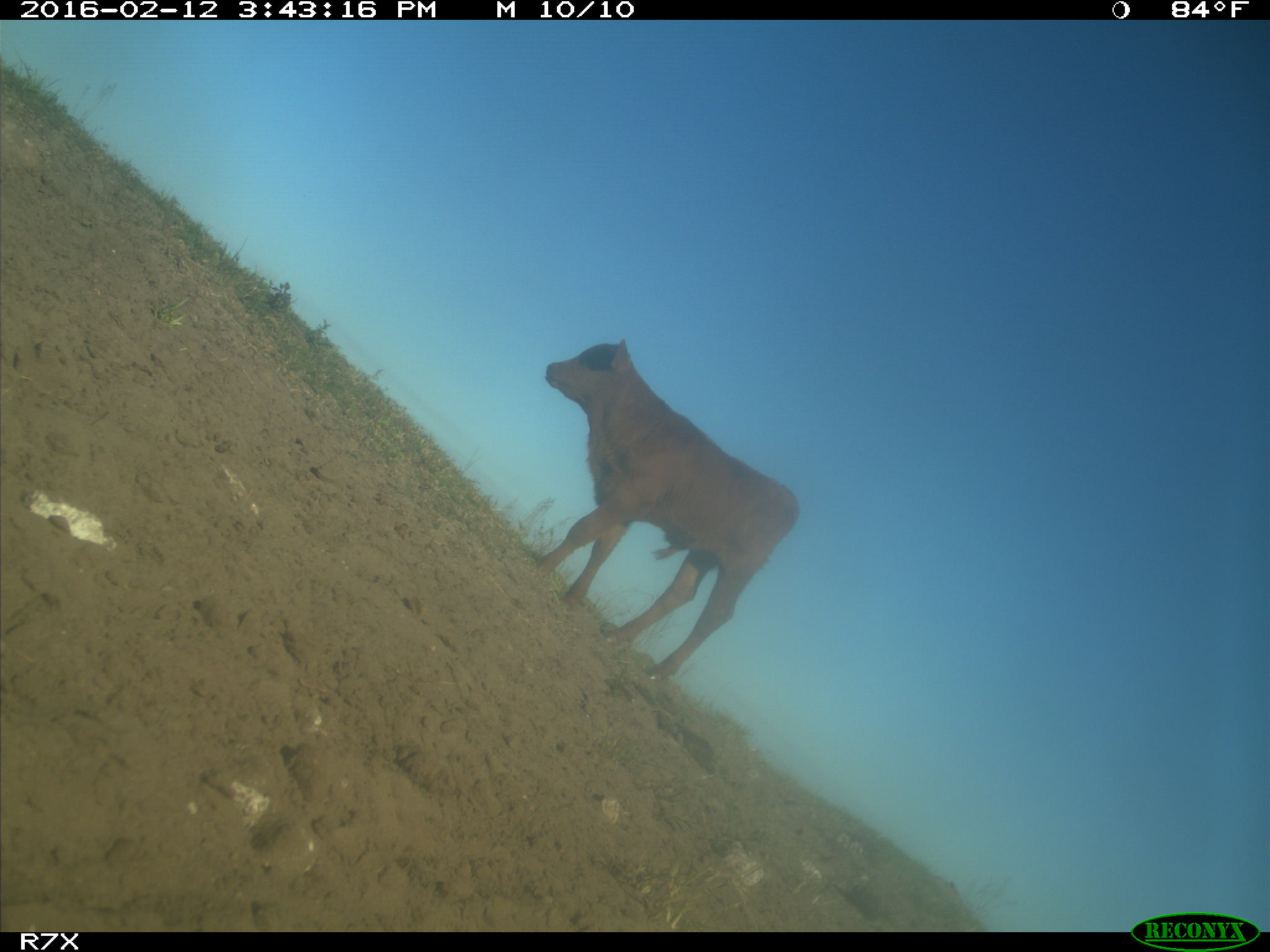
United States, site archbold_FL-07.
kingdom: Animalia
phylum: Chordata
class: Mammalia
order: Artiodactyla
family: Bovidae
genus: Bos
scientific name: Bos taurus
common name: domestic cow